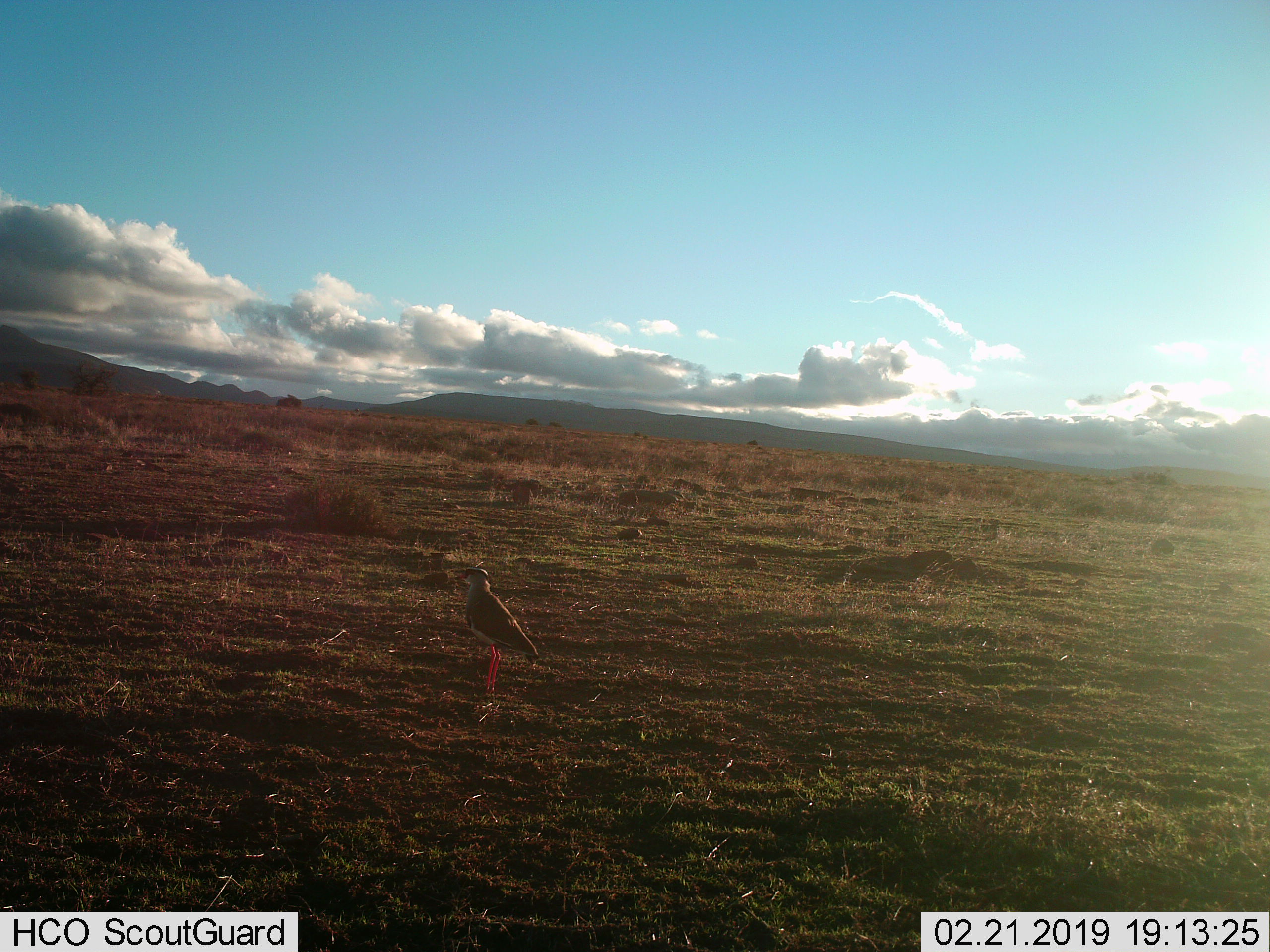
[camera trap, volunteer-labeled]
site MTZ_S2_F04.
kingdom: Animalia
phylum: Chordata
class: Aves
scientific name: Aves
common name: bird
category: birdother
Birdother (bird) (Aves), count 1. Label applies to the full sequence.